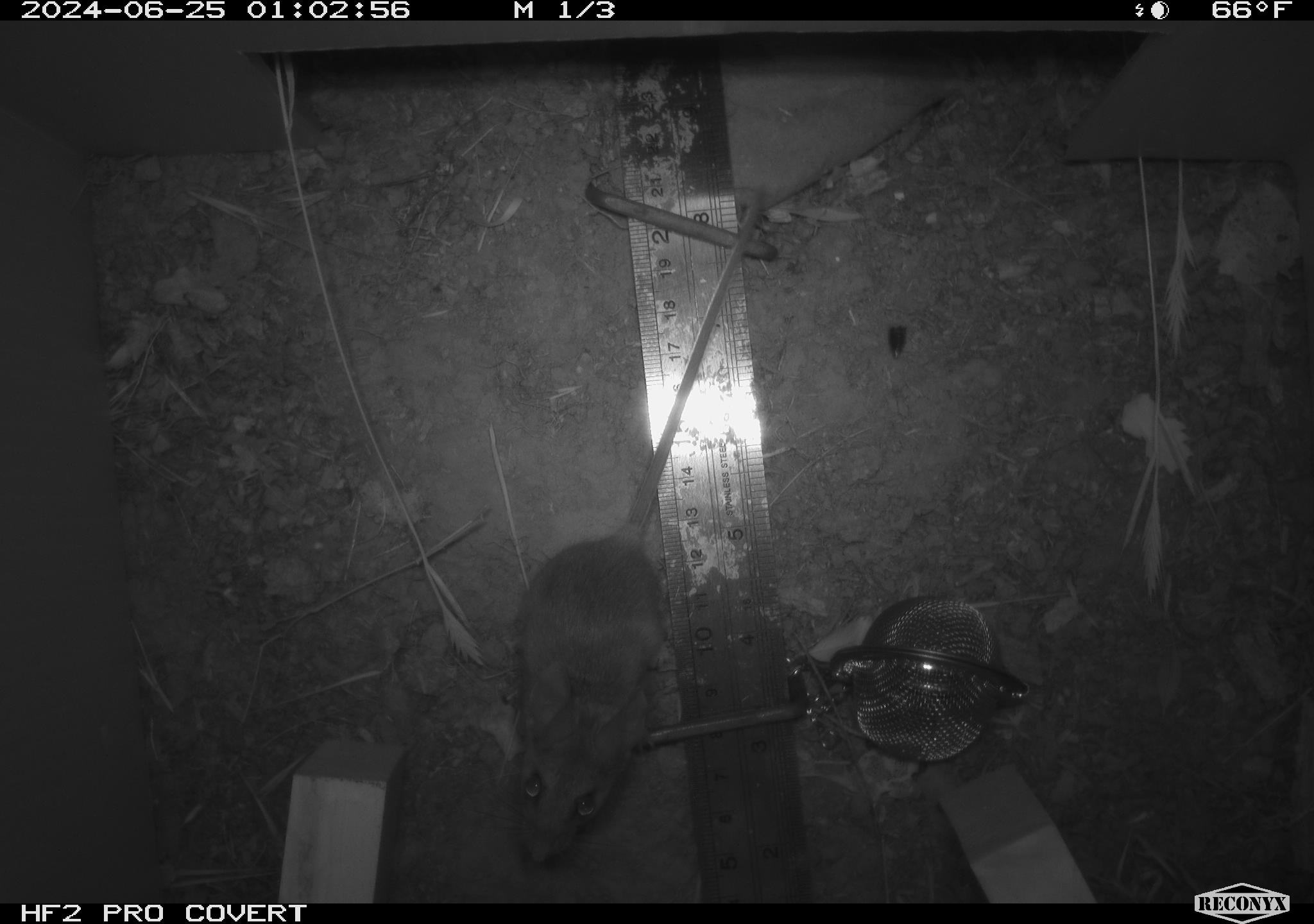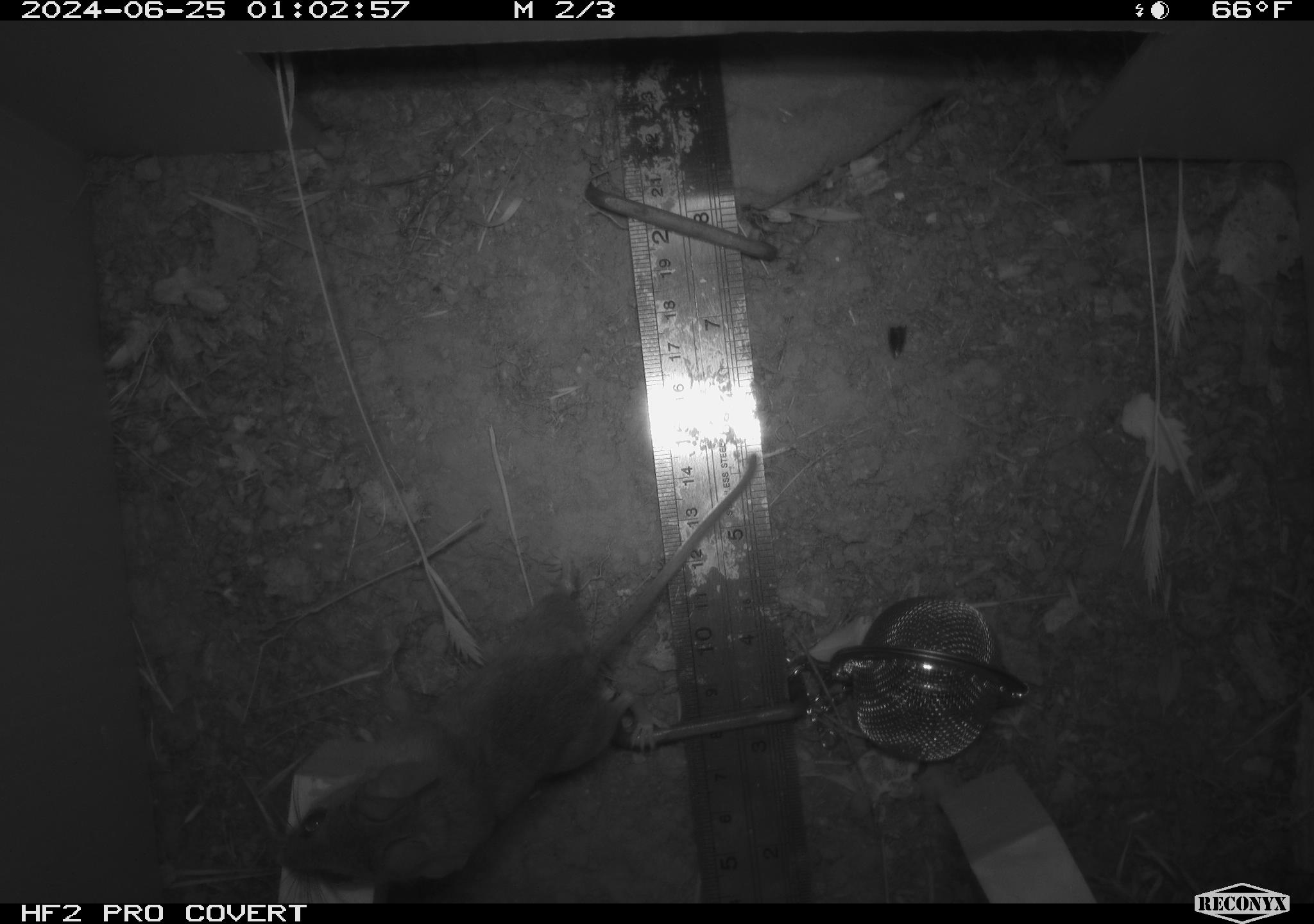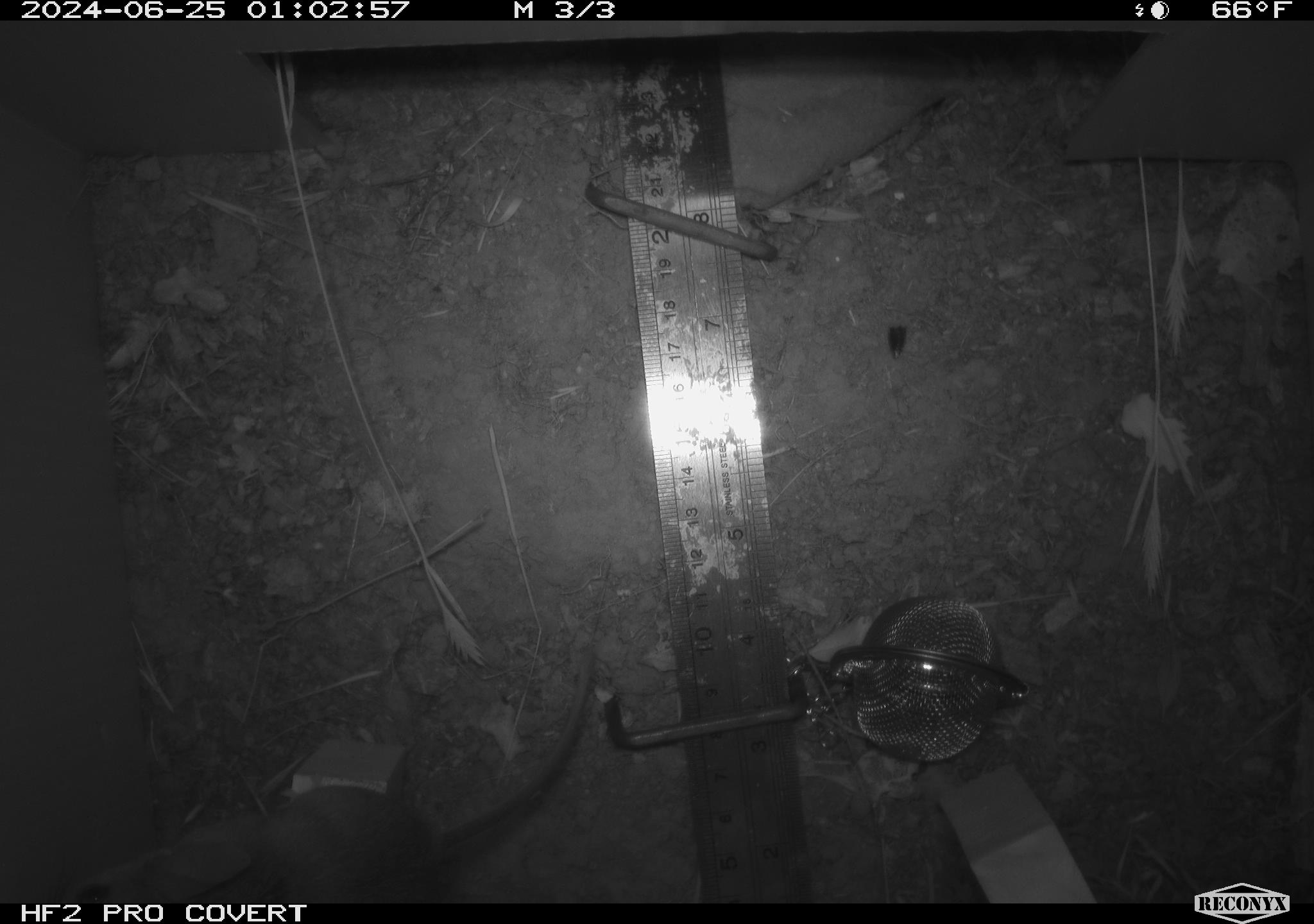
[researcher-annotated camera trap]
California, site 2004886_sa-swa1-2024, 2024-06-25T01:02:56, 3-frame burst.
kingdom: Animalia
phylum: Chordata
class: Mammalia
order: Rodentia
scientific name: Rodentia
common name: mouse species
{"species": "mouse species (Rodentia)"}